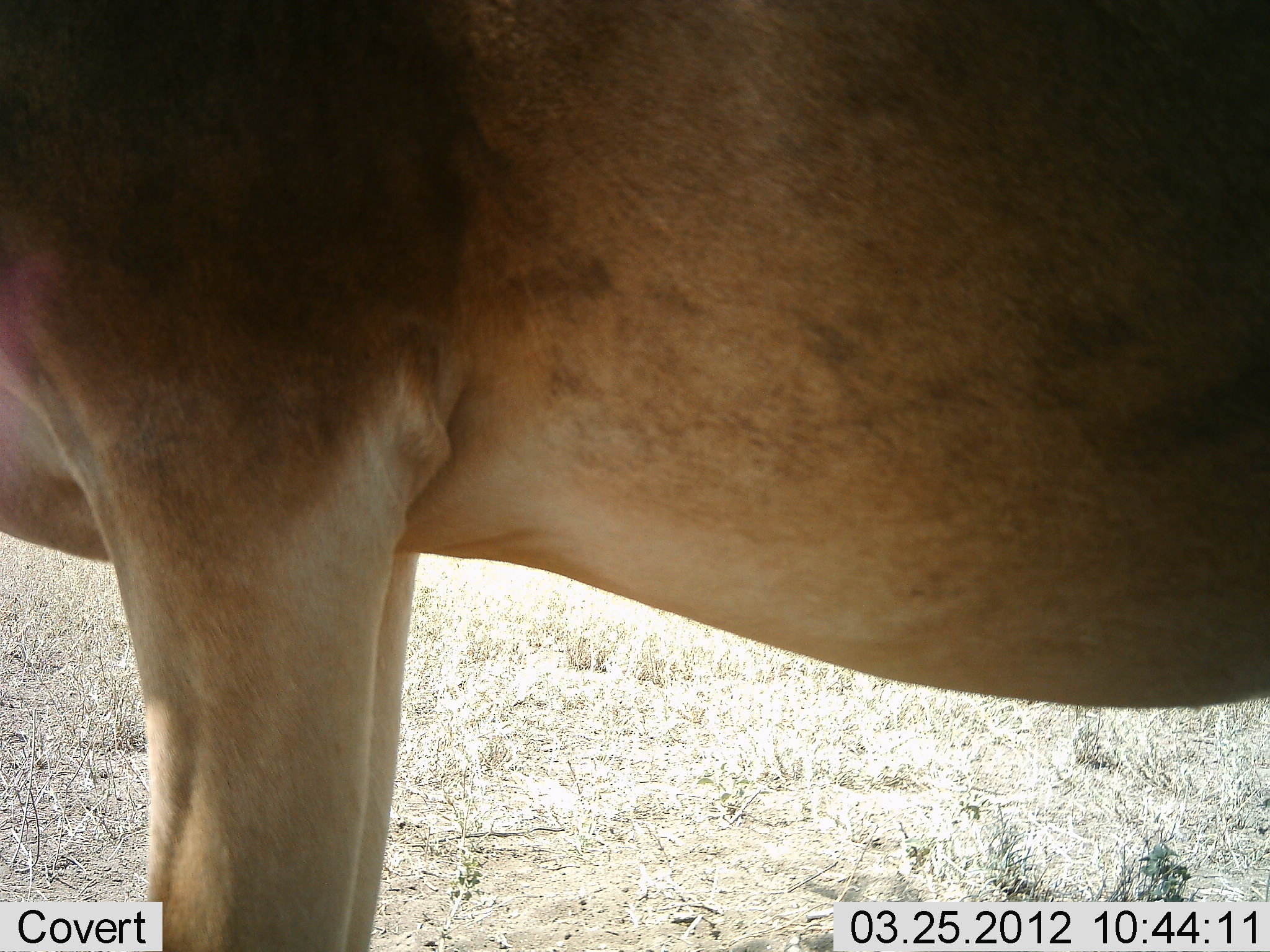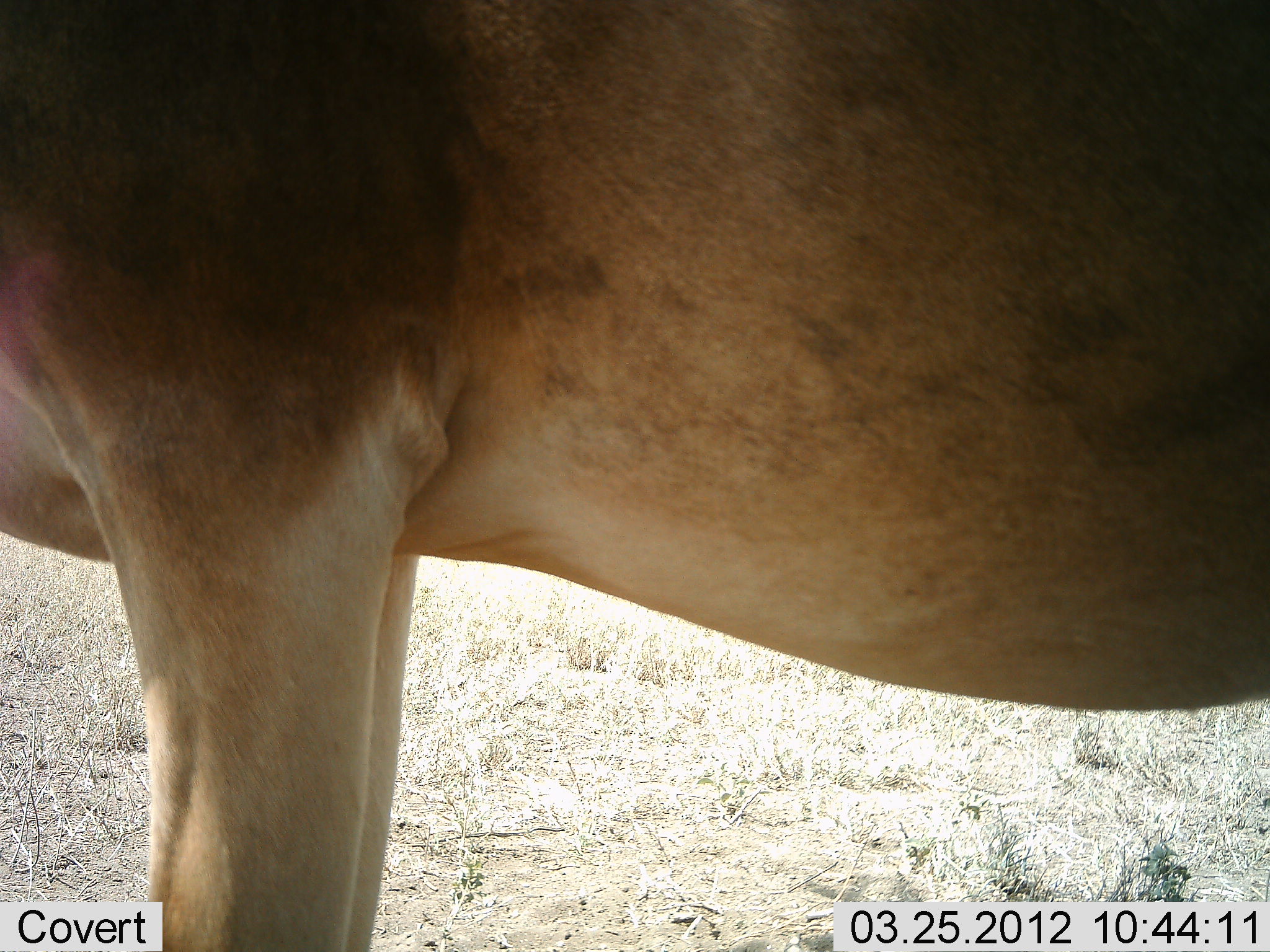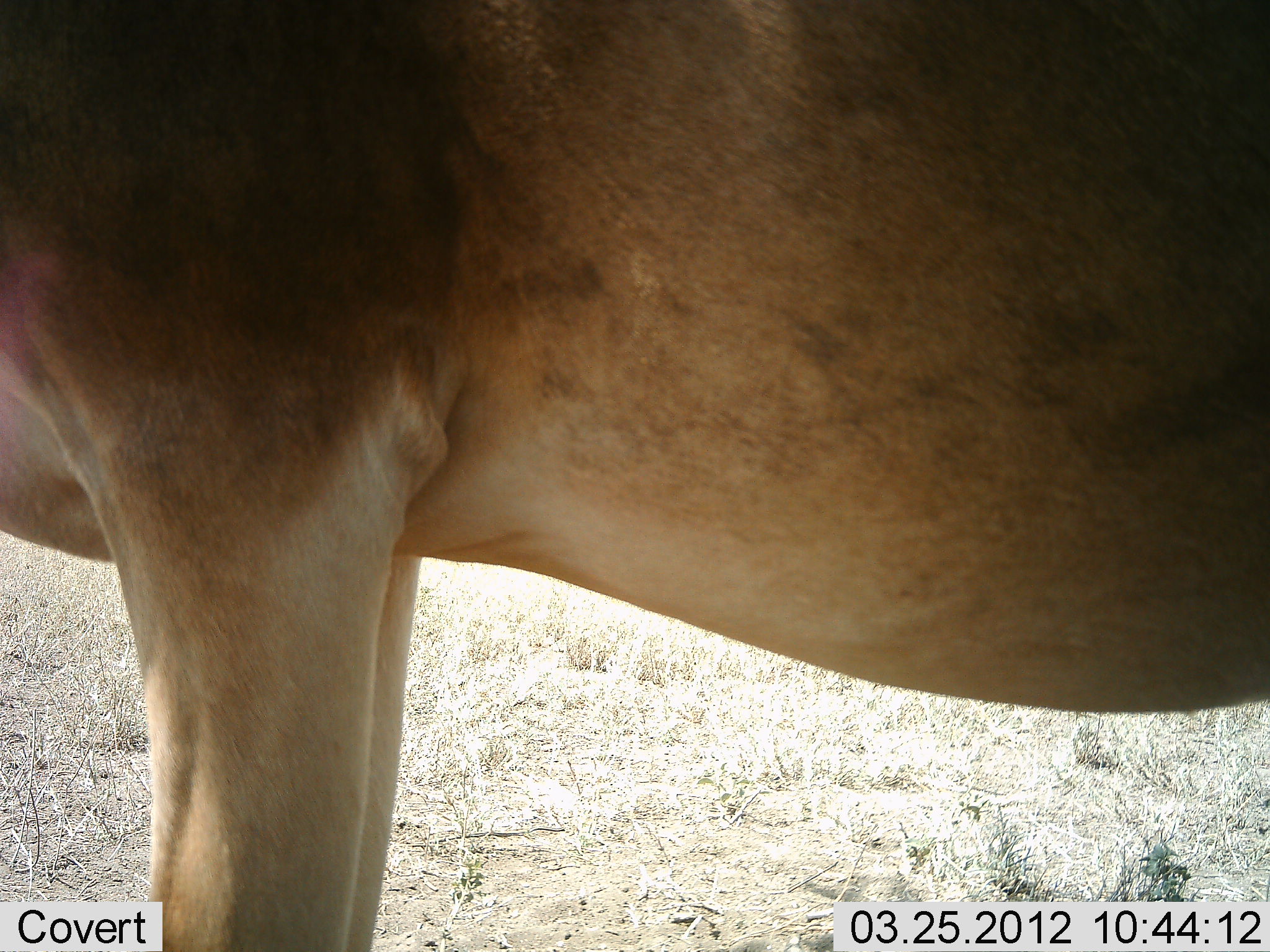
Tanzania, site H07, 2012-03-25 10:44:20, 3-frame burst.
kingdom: Animalia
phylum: Chordata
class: Mammalia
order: Artiodactyla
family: Bovidae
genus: Alcelaphus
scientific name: Alcelaphus buselaphus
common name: hartebeest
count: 1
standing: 100%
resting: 0%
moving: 0%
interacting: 0%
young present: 0%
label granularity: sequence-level